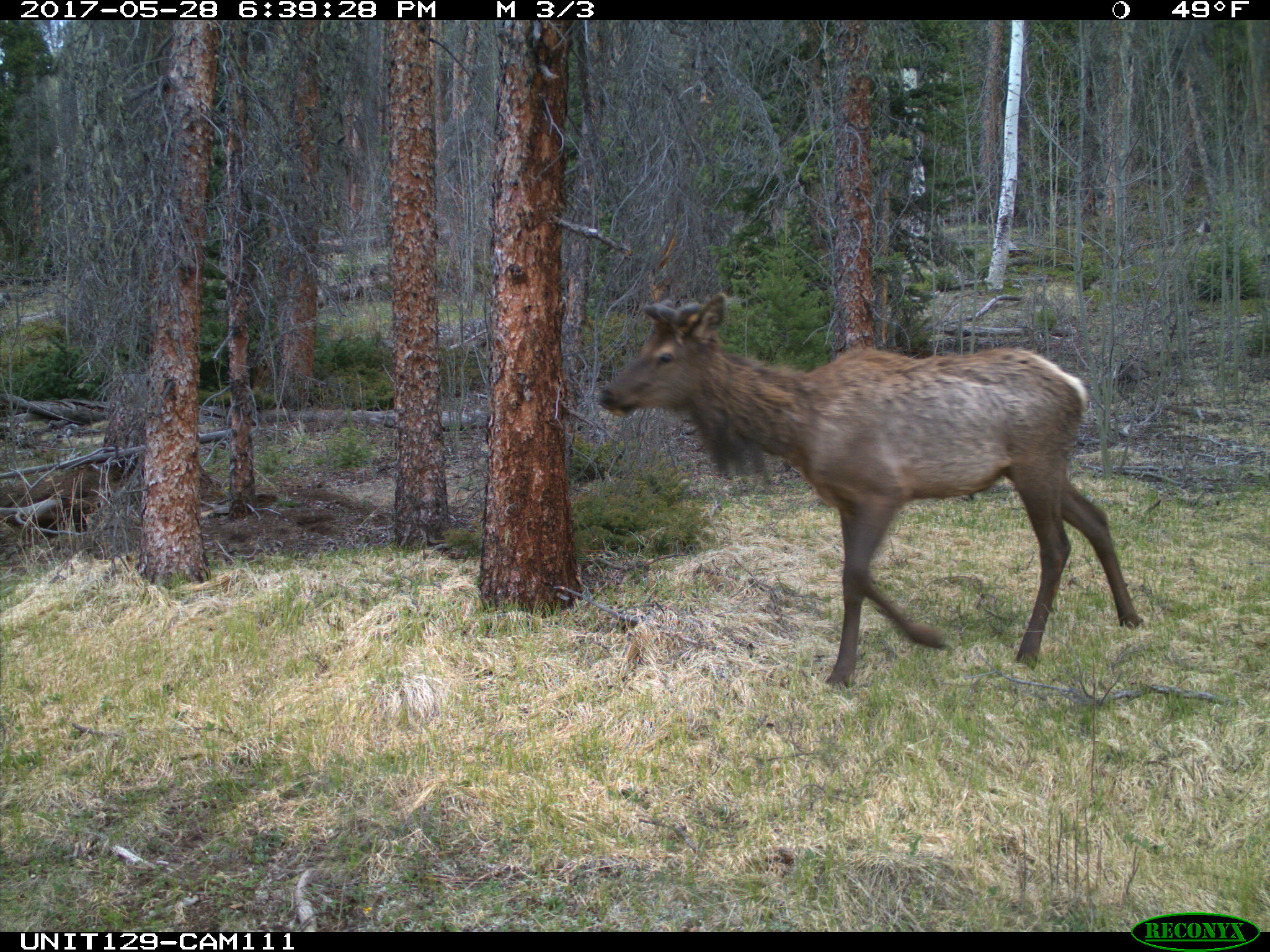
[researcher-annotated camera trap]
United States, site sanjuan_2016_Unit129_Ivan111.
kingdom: Animalia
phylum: Chordata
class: Mammalia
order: Artiodactyla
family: Cervidae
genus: Cervus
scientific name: Cervus elaphus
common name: red deer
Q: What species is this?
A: Cervus elaphus (red deer).